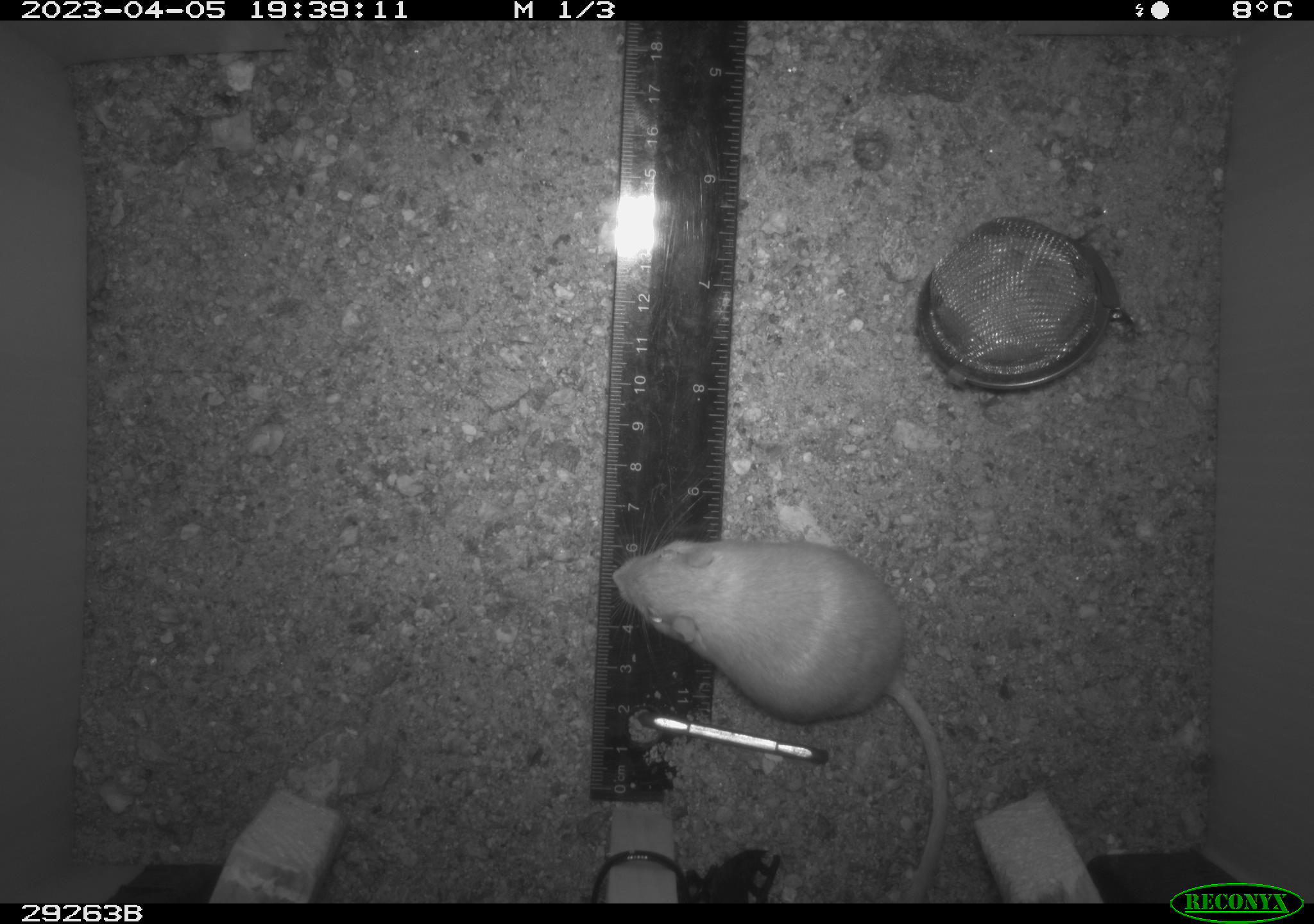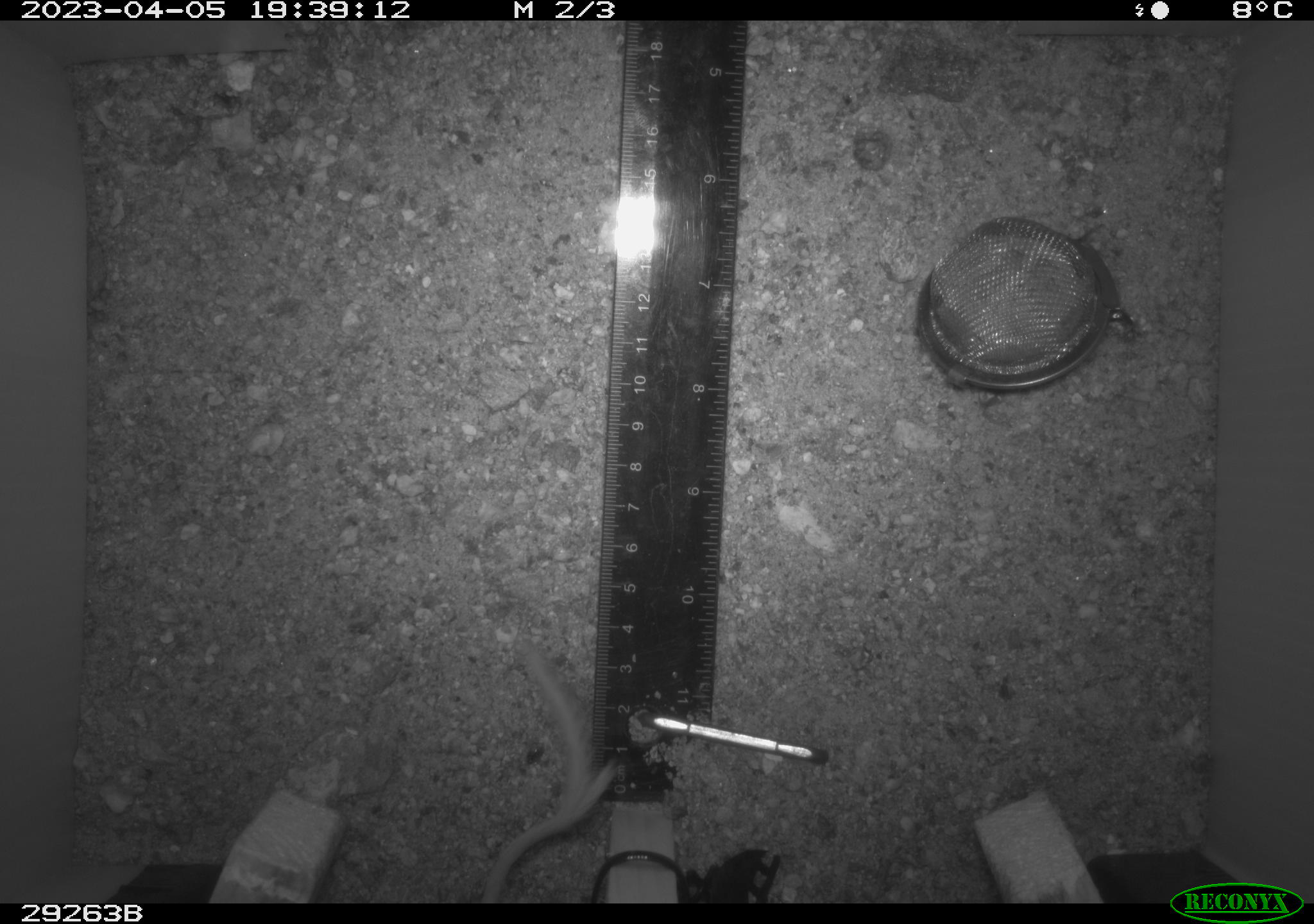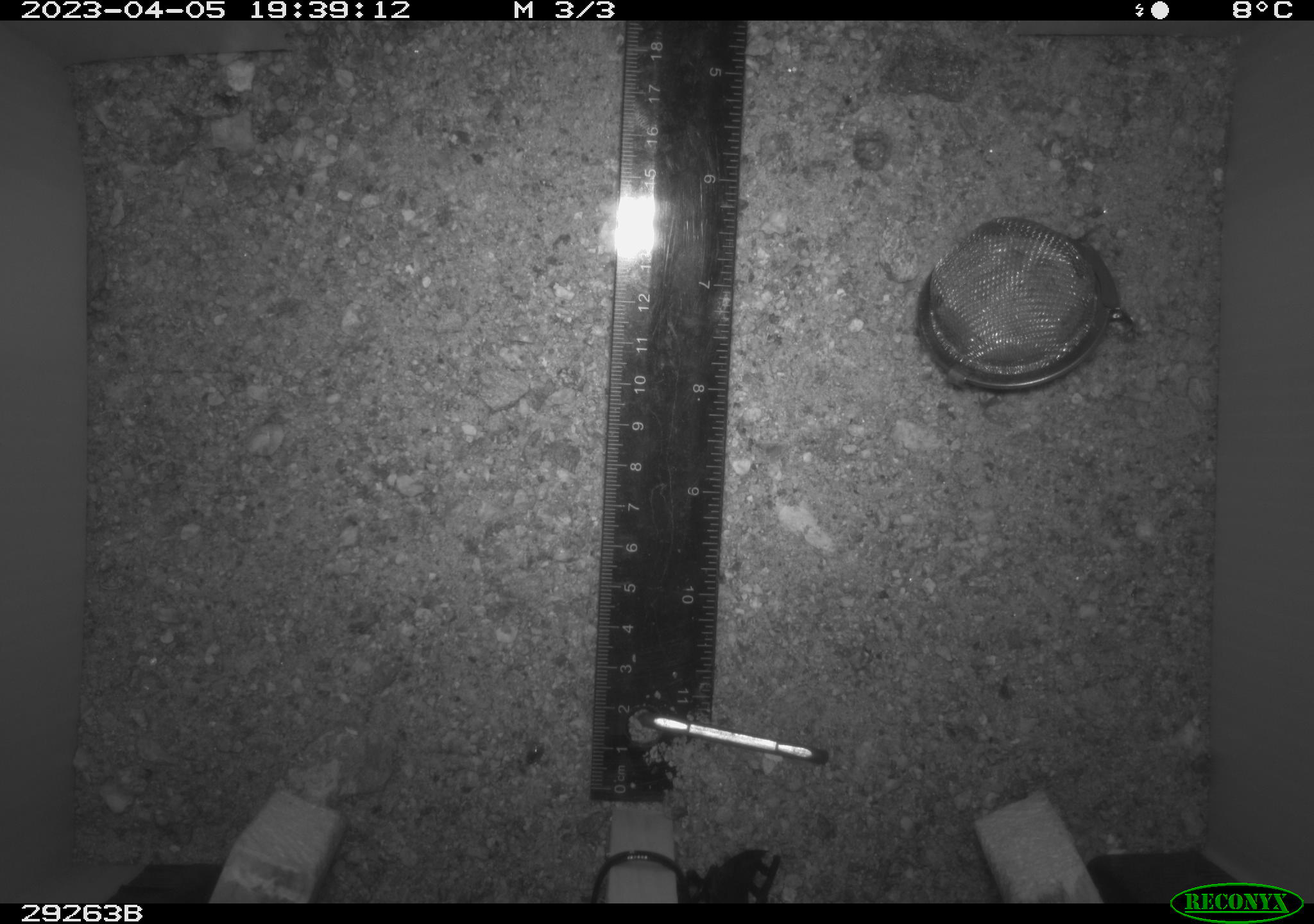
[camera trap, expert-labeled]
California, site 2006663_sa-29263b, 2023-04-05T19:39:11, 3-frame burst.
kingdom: Animalia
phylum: Chordata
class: Mammalia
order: Rodentia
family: Heteromyidae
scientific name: Heteromyidae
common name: kangaroo rats and pocket mice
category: heteromyidae family